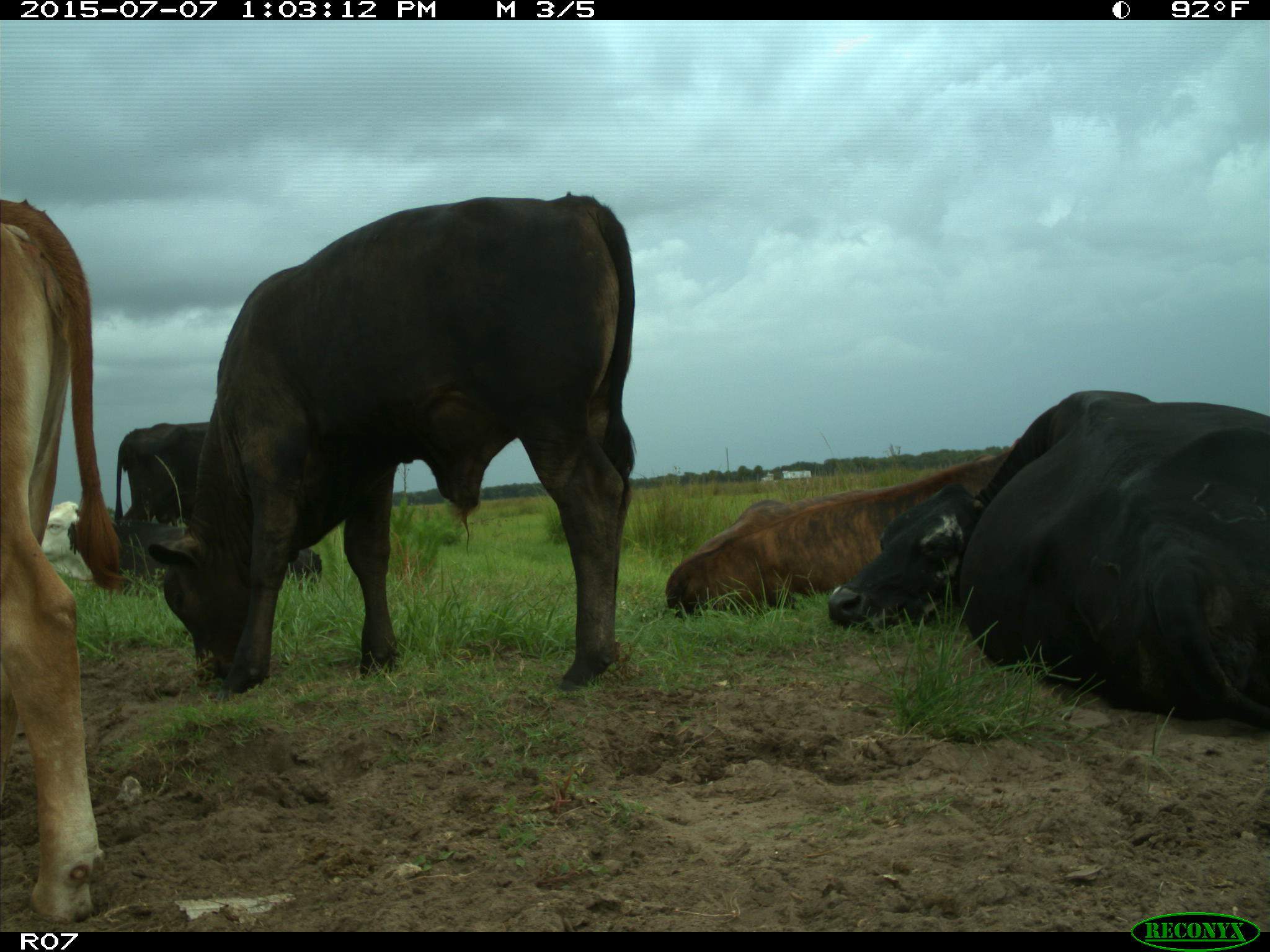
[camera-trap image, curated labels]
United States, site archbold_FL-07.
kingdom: Animalia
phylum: Chordata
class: Mammalia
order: Artiodactyla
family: Bovidae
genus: Bos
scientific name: Bos taurus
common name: domestic cow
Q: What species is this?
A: Bos taurus (domestic cow).